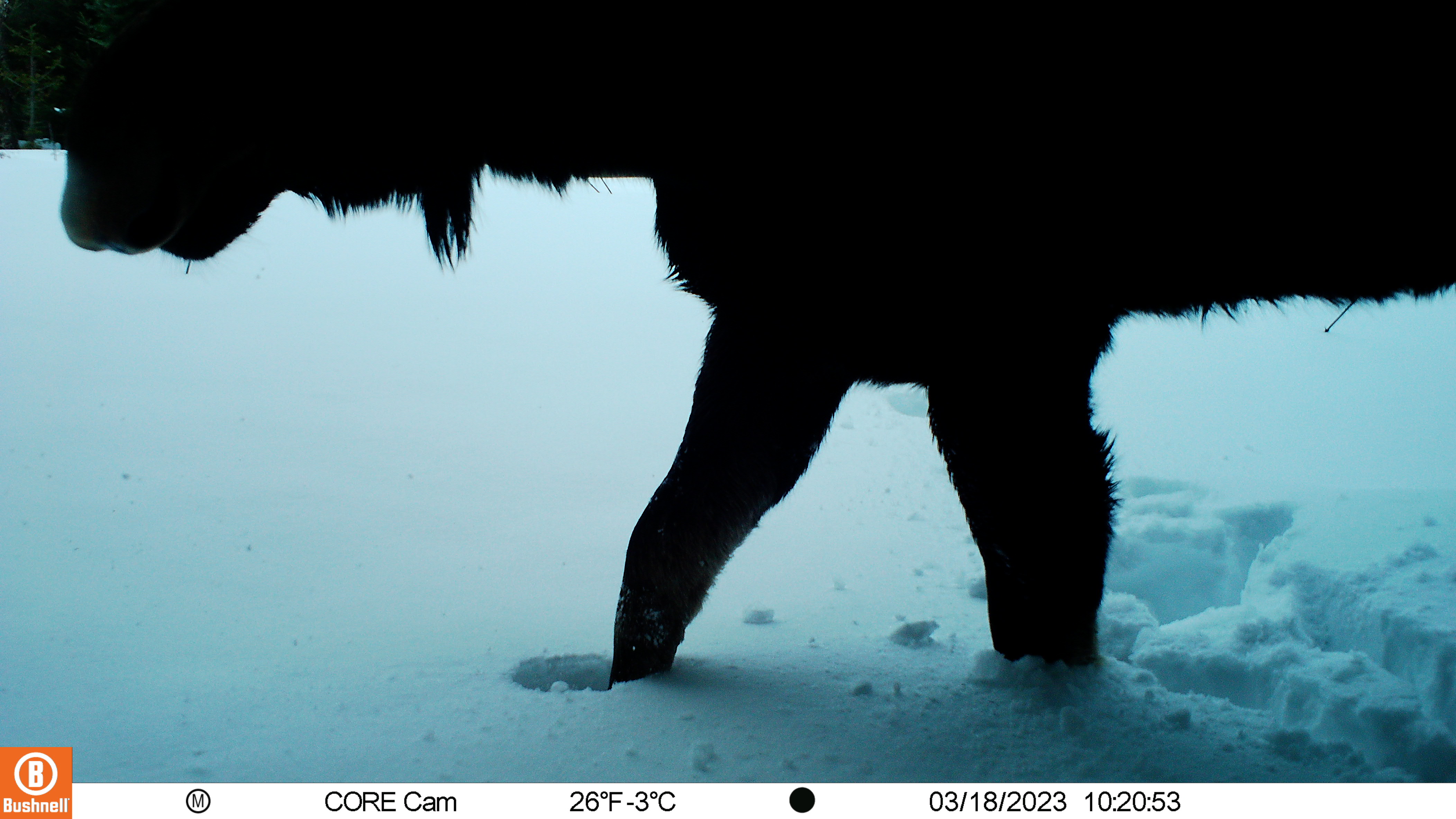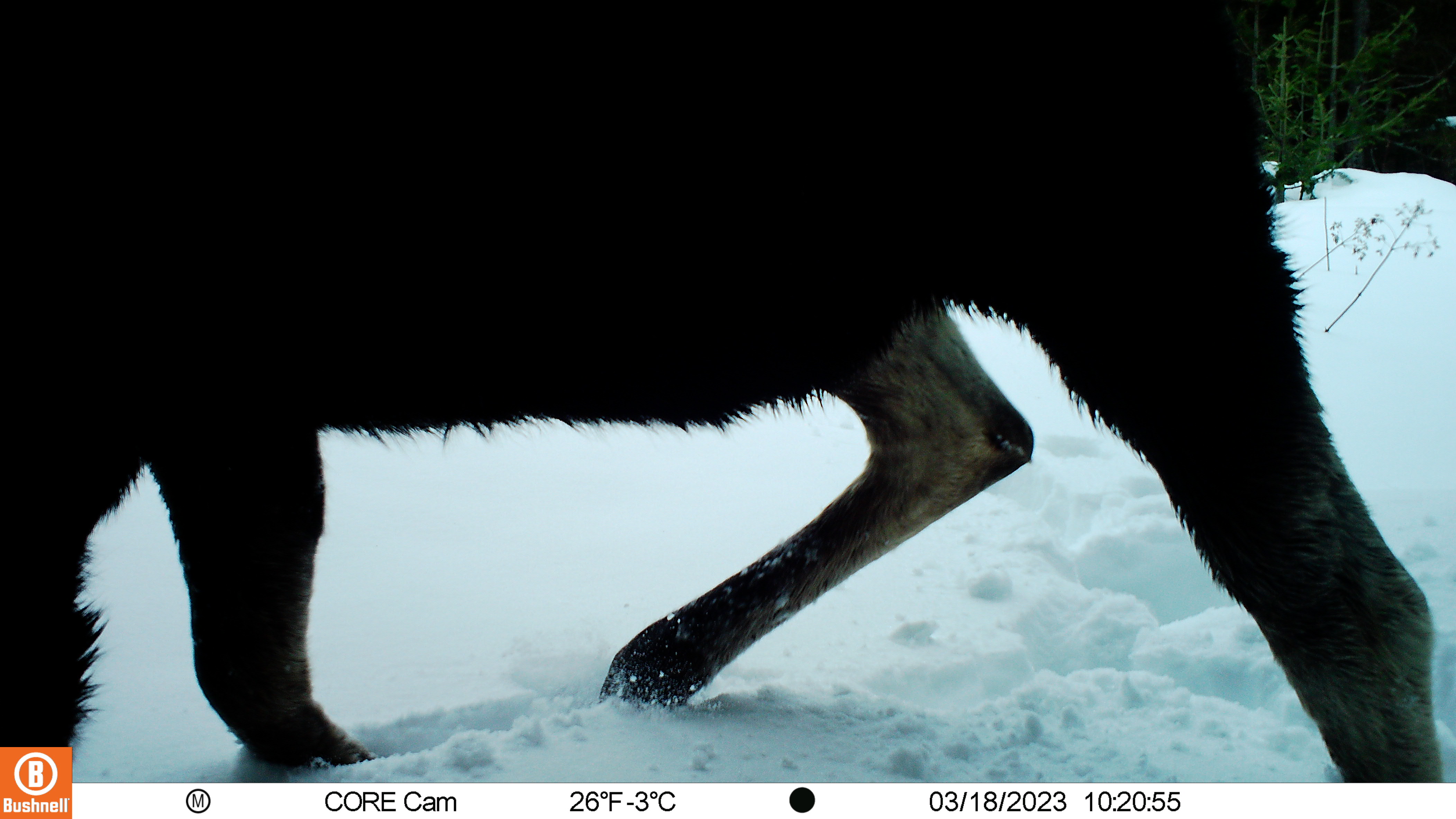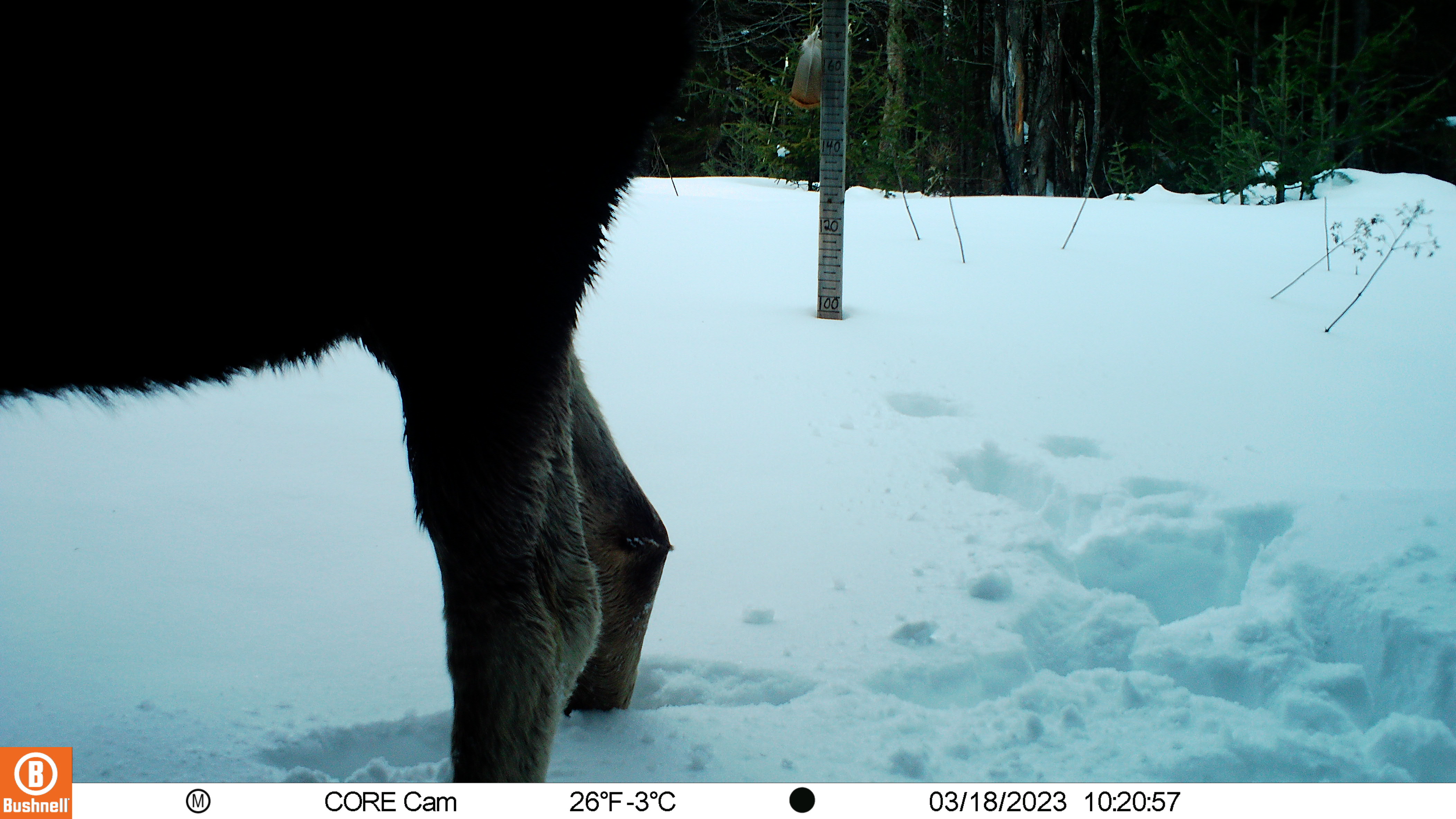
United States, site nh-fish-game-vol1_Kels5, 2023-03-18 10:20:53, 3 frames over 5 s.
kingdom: Animalia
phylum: Chordata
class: Mammalia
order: Artiodactyla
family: Cervidae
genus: Alces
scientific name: Alces alces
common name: moose